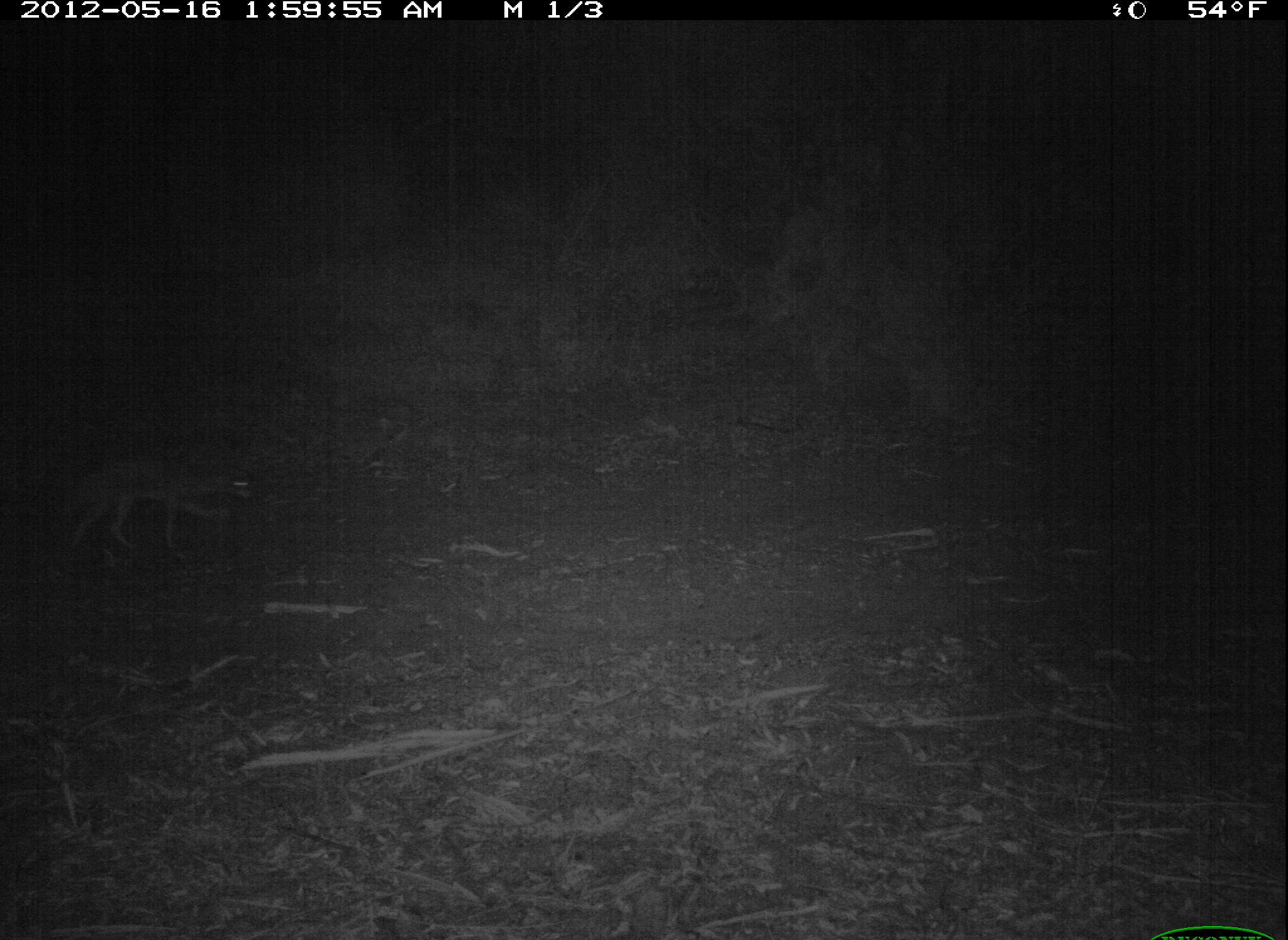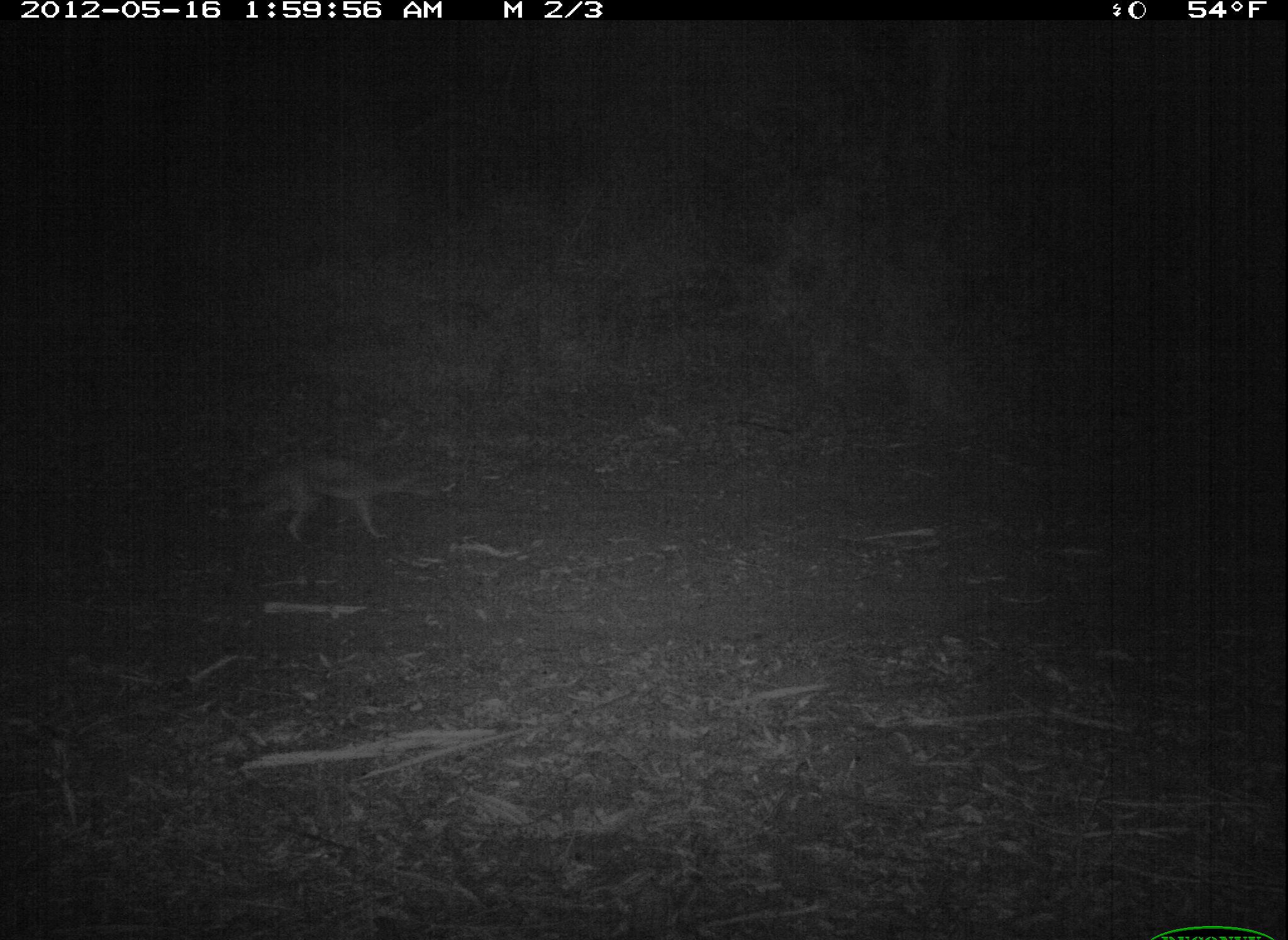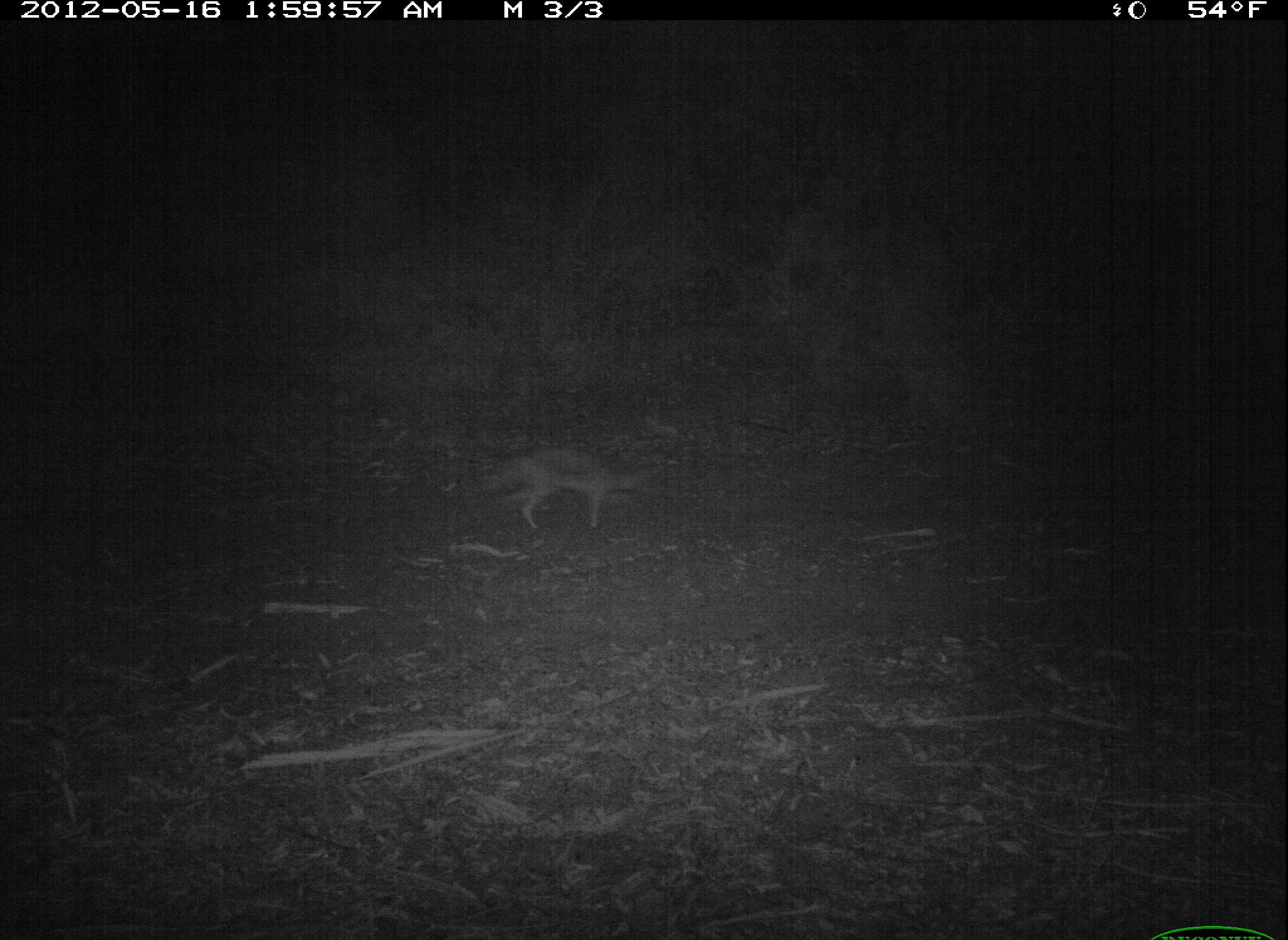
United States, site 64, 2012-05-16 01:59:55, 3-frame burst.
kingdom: Animalia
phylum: Chordata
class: Mammalia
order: Carnivora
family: Canidae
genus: Canis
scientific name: Canis latrans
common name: coyote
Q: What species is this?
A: Coyote (Canis latrans).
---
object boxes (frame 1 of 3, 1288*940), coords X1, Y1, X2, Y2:
coyote: 58, 457, 254, 555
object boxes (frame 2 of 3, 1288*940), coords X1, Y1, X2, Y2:
coyote: 233, 458, 418, 554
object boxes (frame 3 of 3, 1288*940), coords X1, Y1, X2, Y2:
coyote: 481, 446, 647, 532